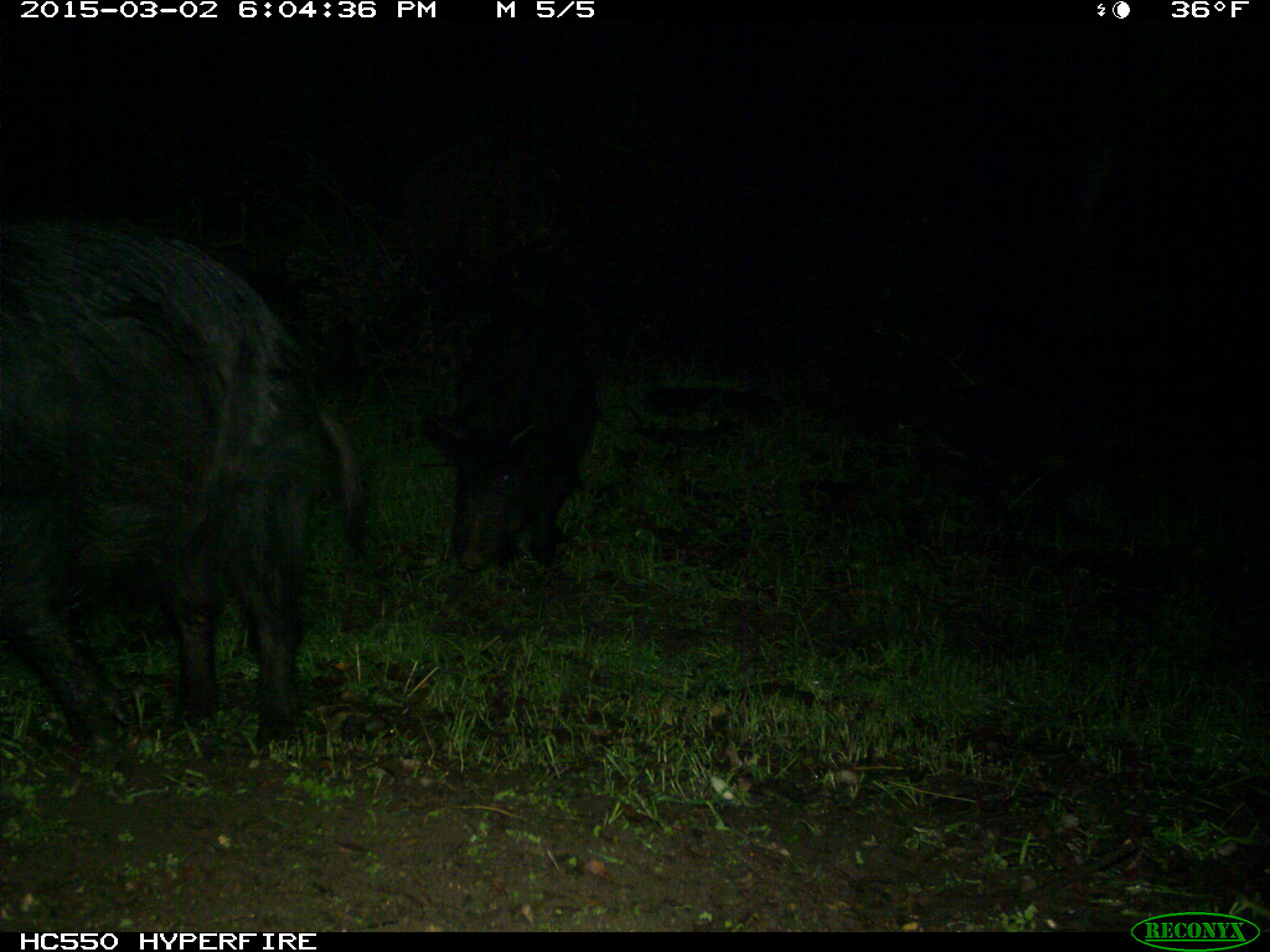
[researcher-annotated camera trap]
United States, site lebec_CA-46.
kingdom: Animalia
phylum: Chordata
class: Mammalia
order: Artiodactyla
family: Suidae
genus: Sus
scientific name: Sus scrofa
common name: wild boar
Sus scrofa (wild boar).